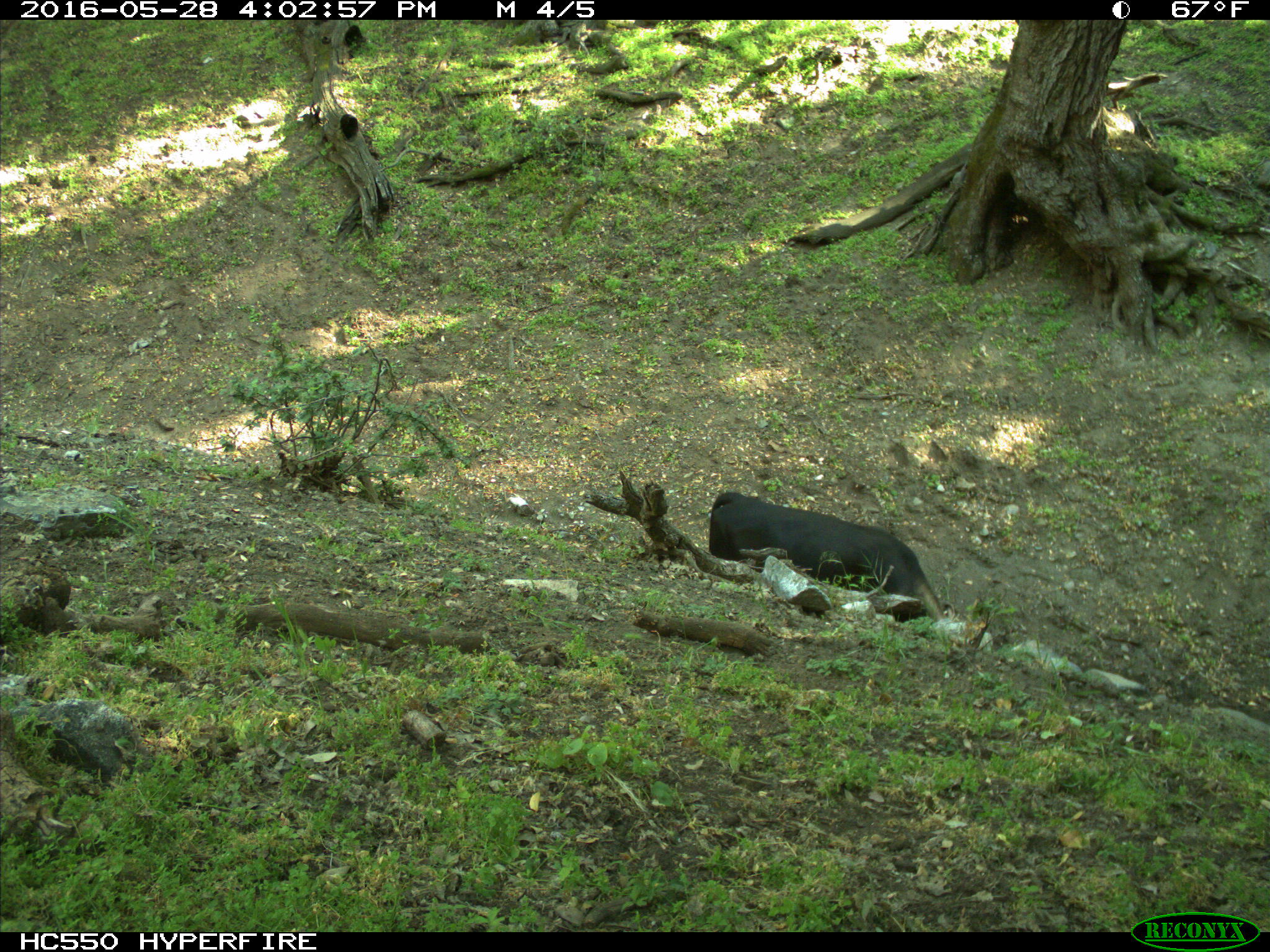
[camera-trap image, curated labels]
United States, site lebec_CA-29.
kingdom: Animalia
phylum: Chordata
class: Mammalia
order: Artiodactyla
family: Bovidae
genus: Bos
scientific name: Bos taurus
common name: domestic cow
Bos taurus (domestic cow).